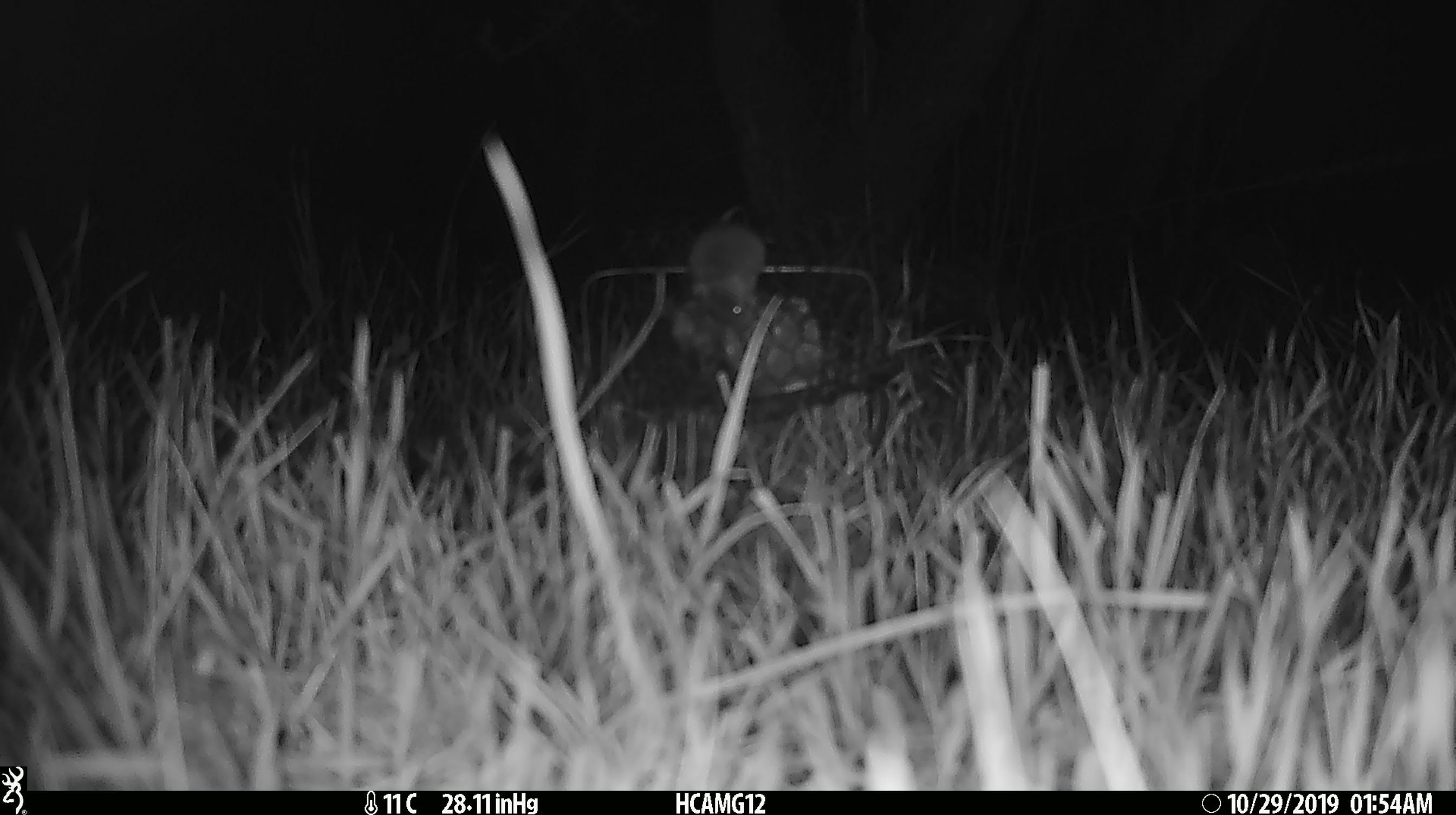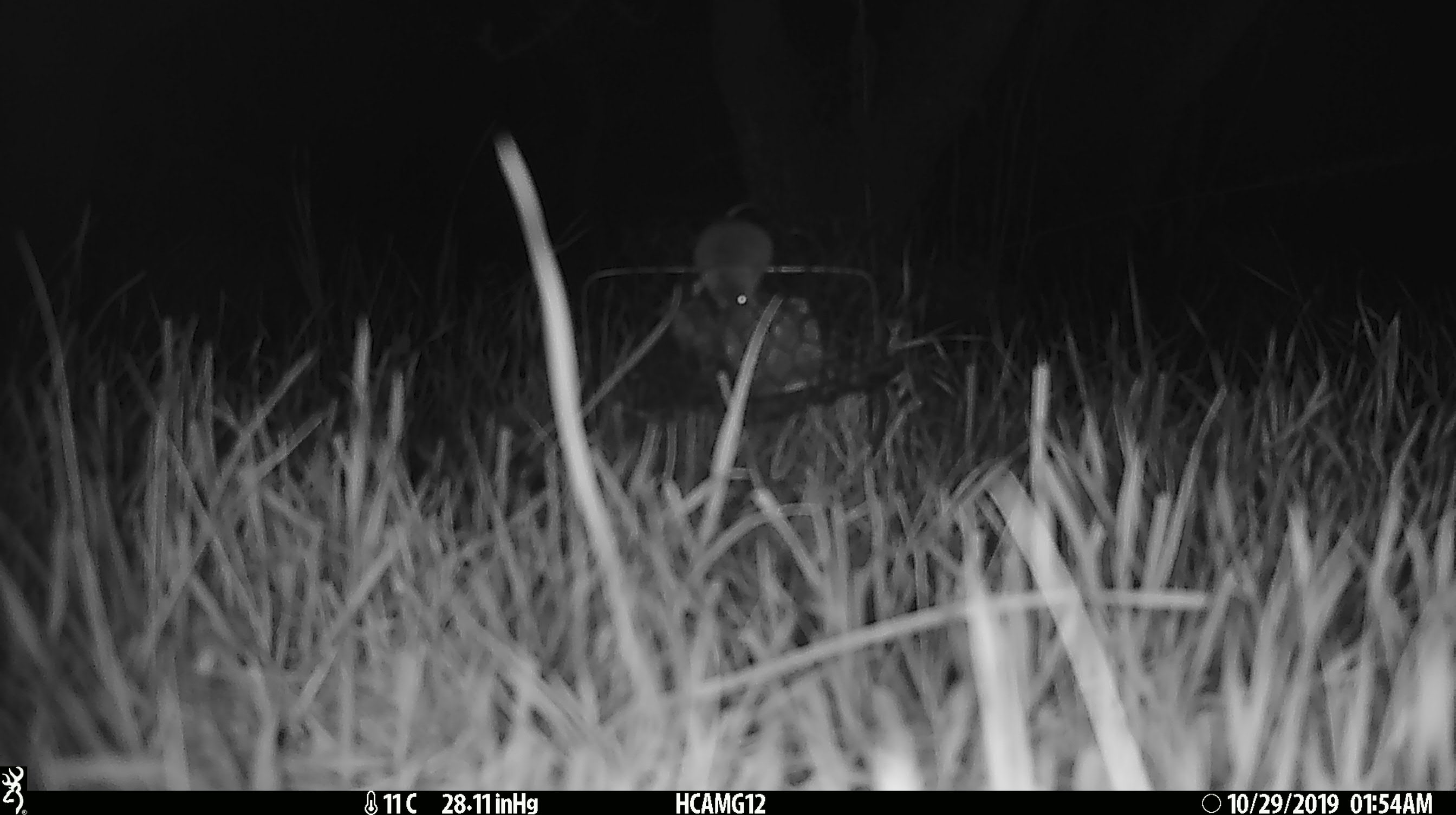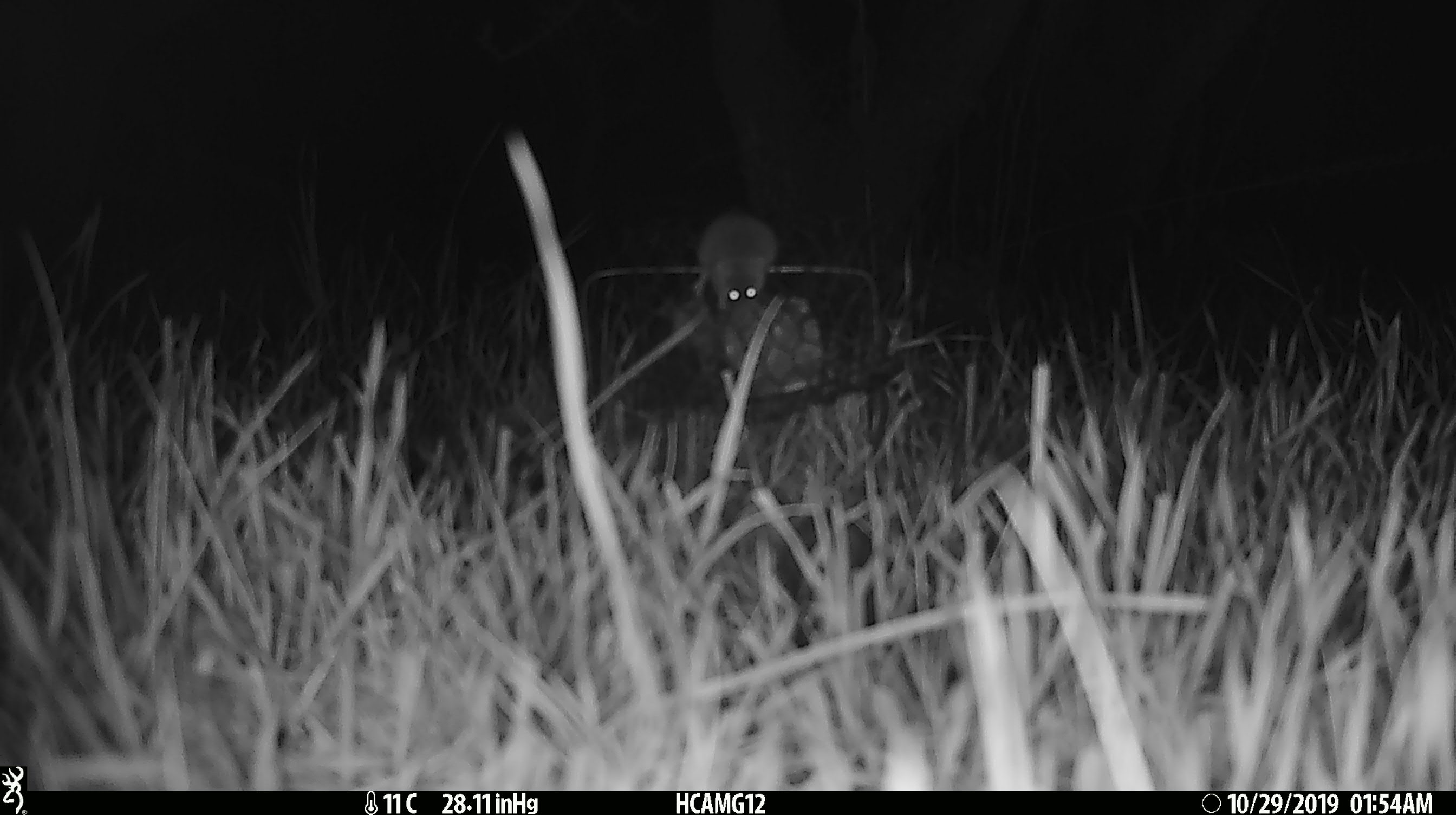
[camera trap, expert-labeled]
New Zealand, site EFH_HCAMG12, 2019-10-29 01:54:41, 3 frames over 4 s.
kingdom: Animalia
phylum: Chordata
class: Mammalia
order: Rodentia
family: Muridae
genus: Mus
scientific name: Mus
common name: mouse